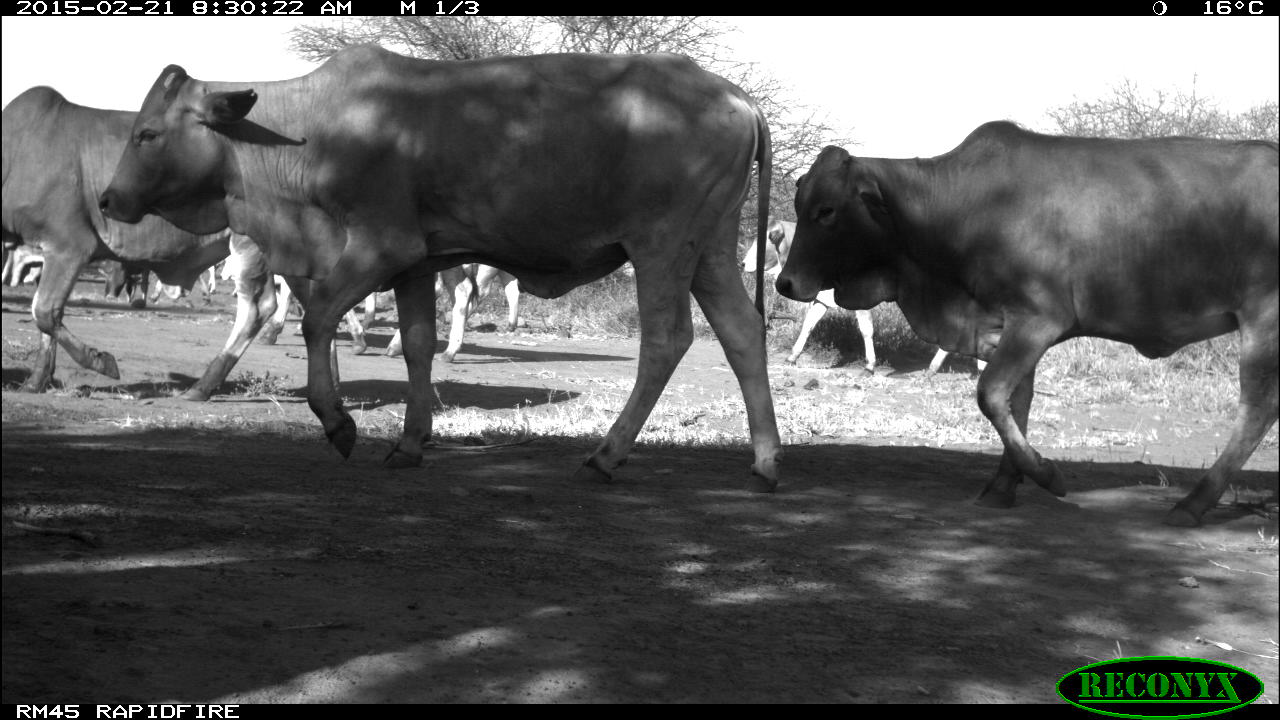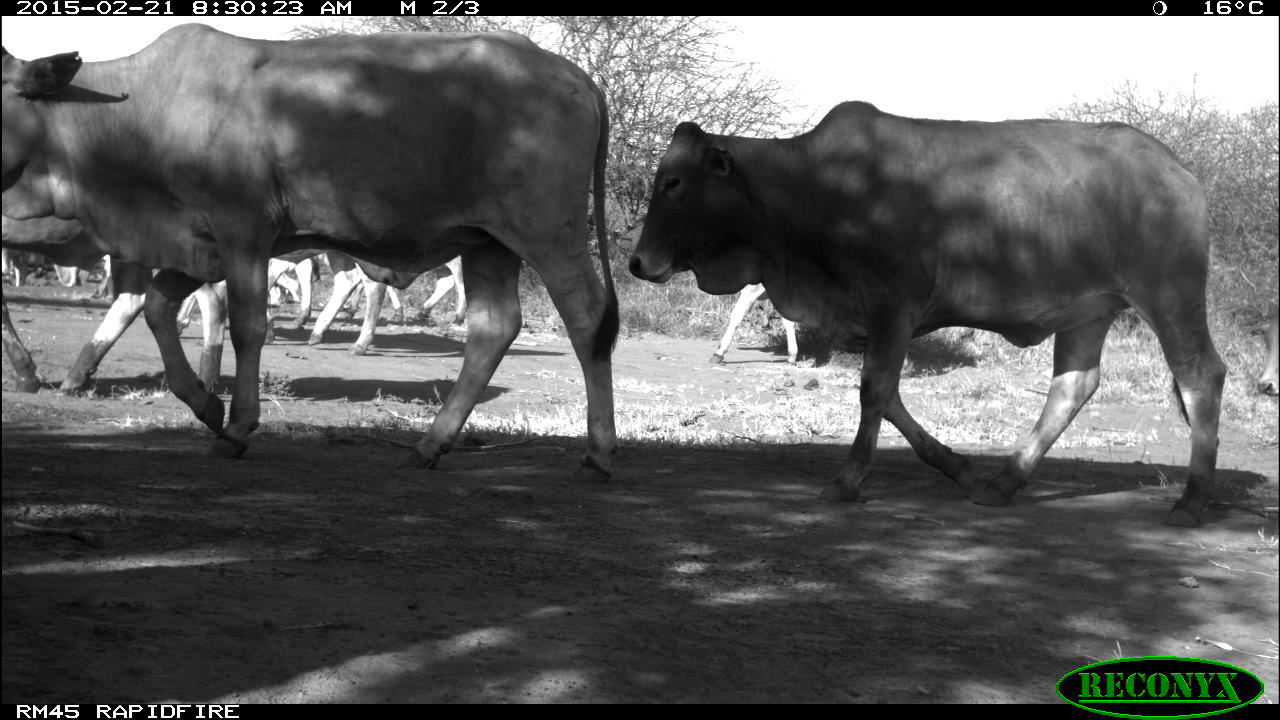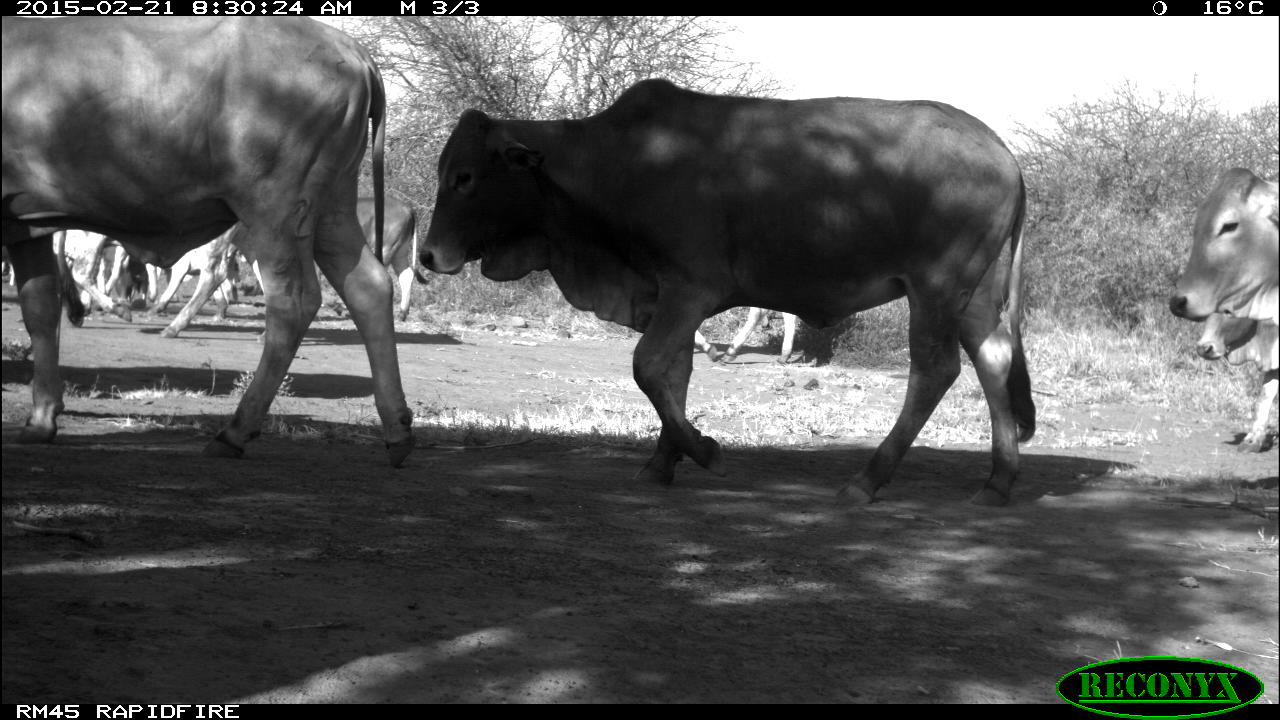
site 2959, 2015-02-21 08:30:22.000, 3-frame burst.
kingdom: Animalia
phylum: Chordata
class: Mammalia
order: Artiodactyla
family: Bovidae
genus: Bos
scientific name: Bos taurus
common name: domestic cattle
Bos taurus (domestic cattle), count 16.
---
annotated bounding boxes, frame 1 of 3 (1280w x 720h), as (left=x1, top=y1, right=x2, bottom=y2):
bos taurus: (left=94, top=44, right=785, bottom=490); (left=775, top=119, right=1277, bottom=528); (left=2, top=85, right=343, bottom=403); (left=740, top=213, right=988, bottom=378); (left=258, top=275, right=479, bottom=363); (left=359, top=263, right=518, bottom=332); (left=148, top=265, right=215, bottom=304); (left=97, top=261, right=152, bottom=308); (left=2, top=243, right=43, bottom=288); (left=220, top=254, right=248, bottom=295)